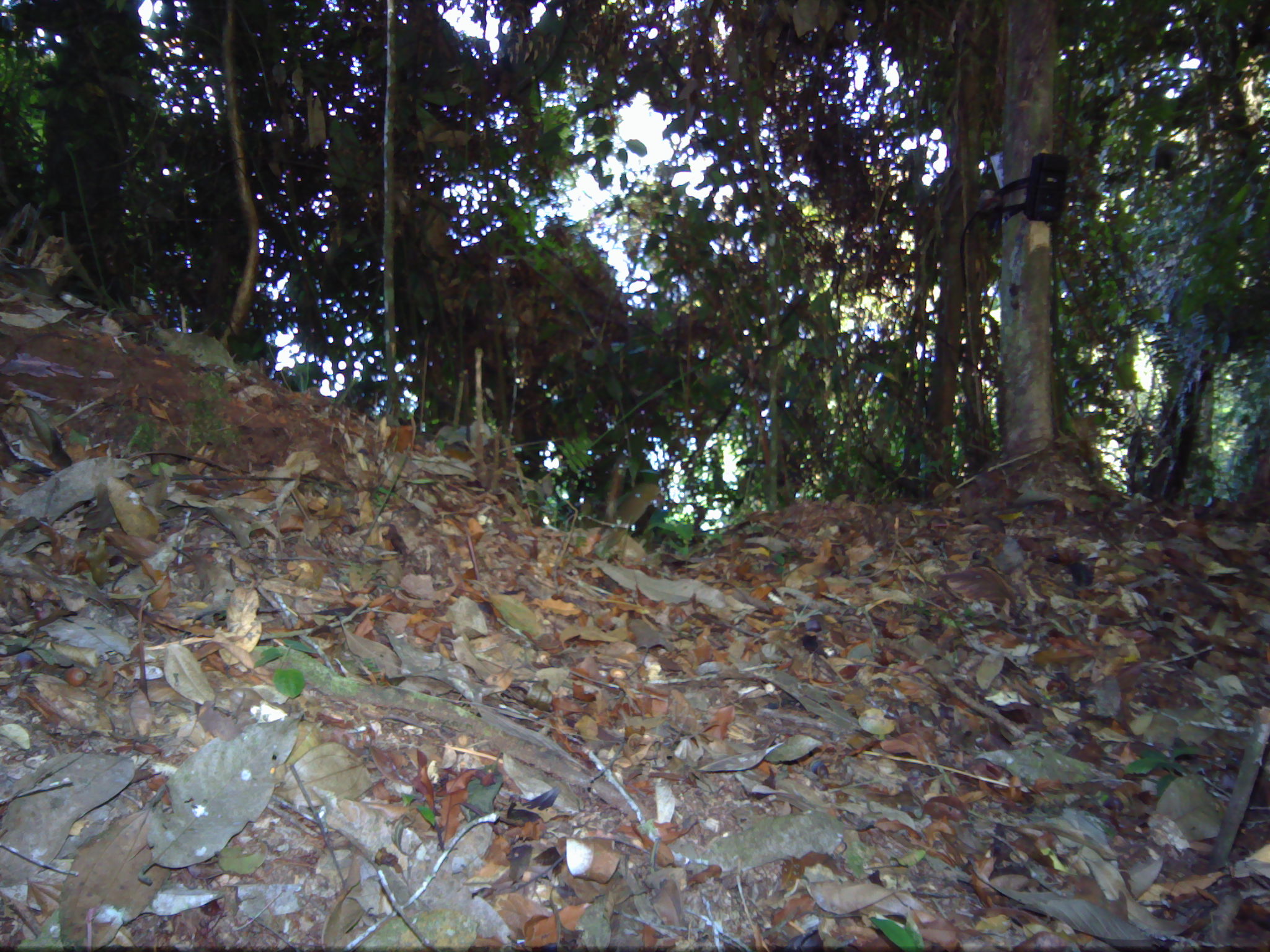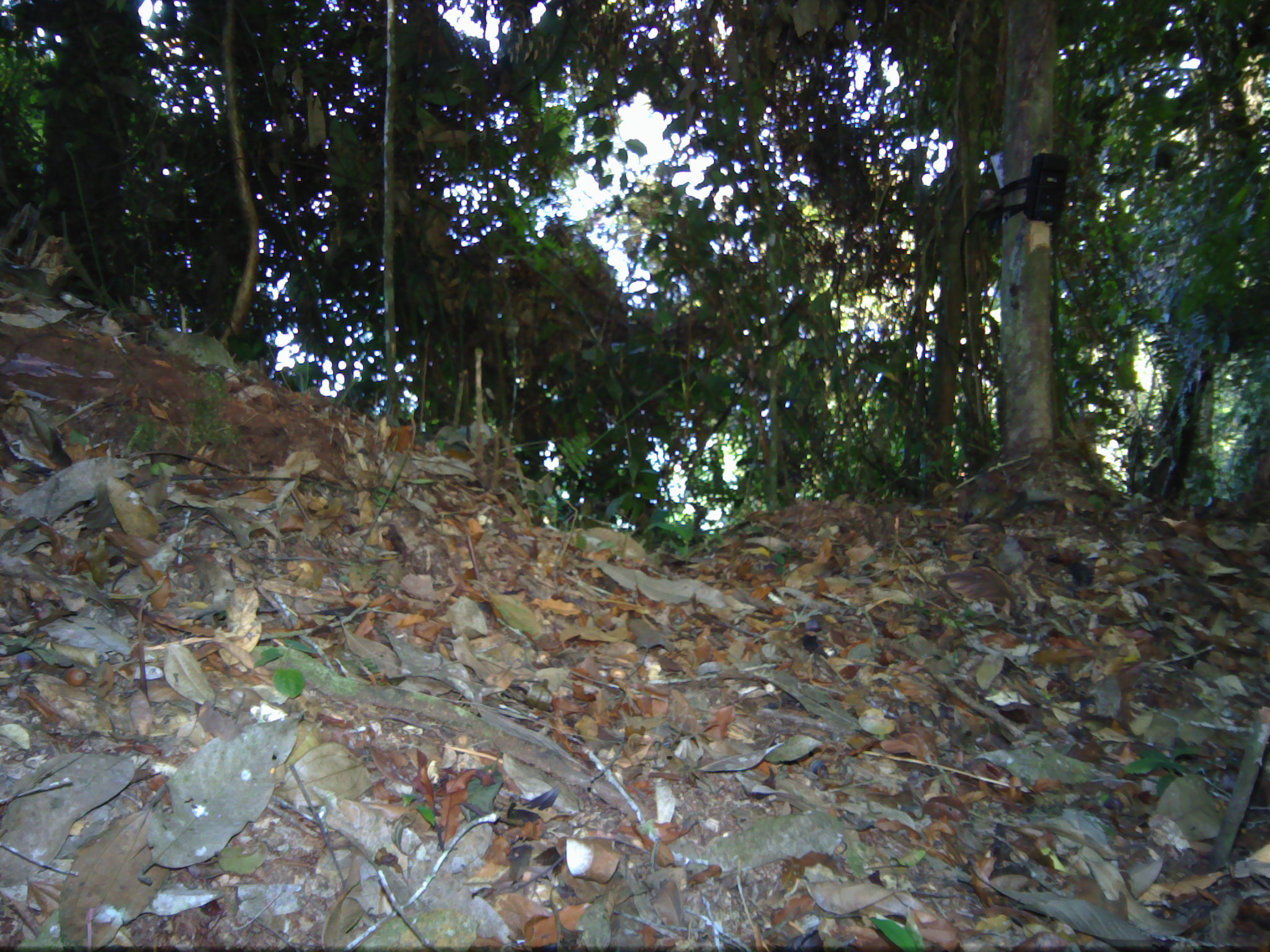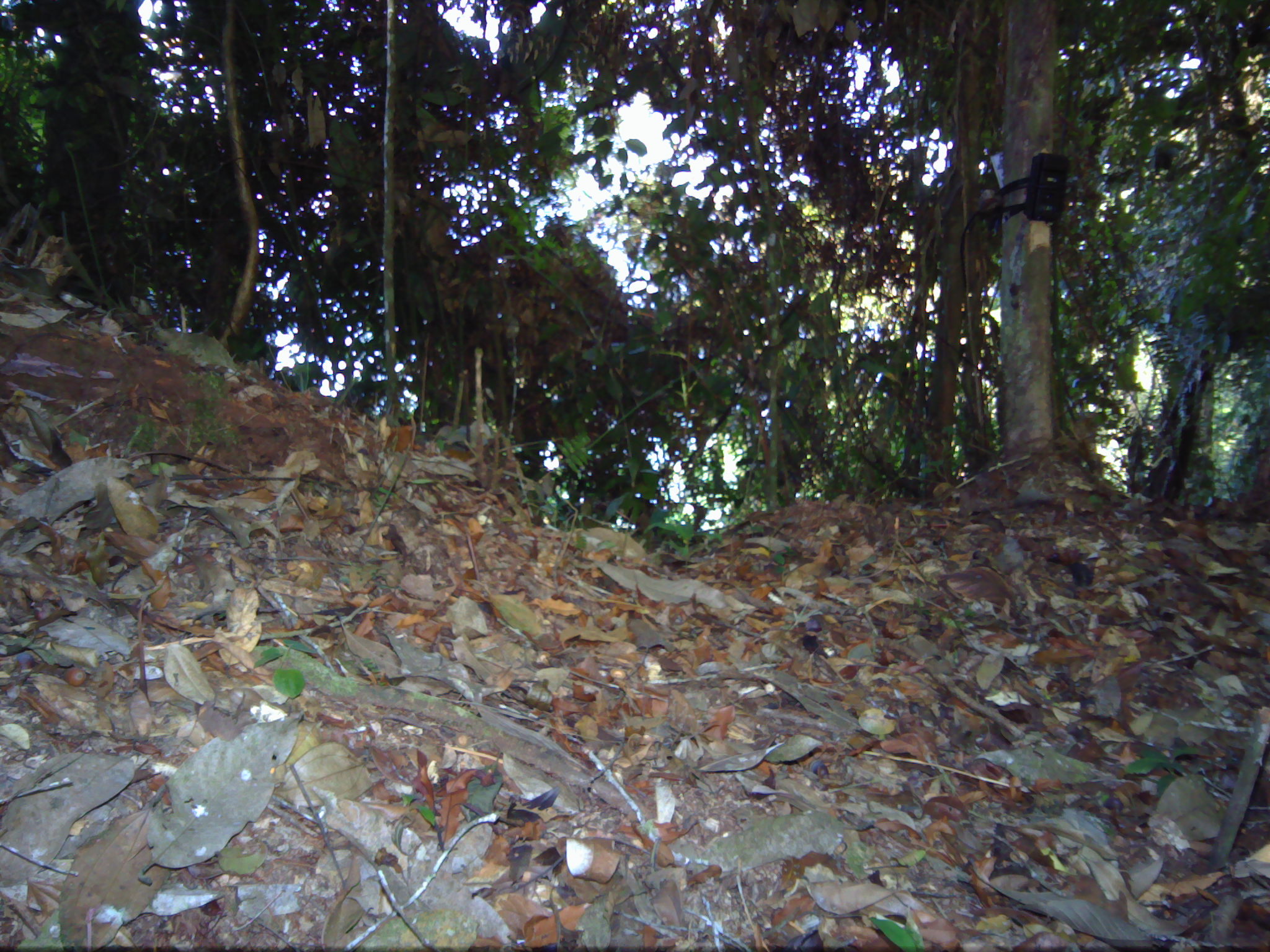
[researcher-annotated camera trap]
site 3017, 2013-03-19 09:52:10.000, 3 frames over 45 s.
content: unidentified animal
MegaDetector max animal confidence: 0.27